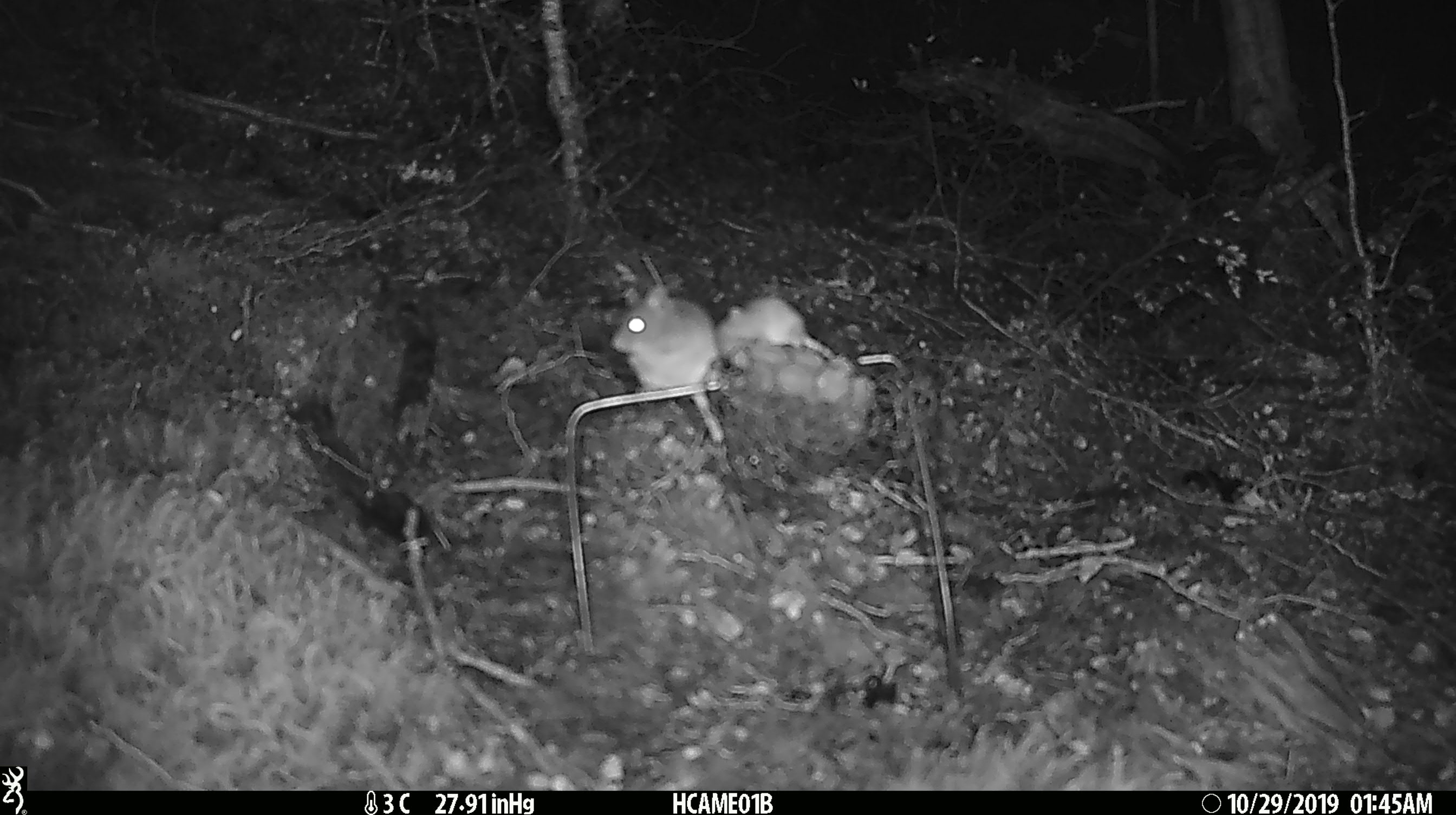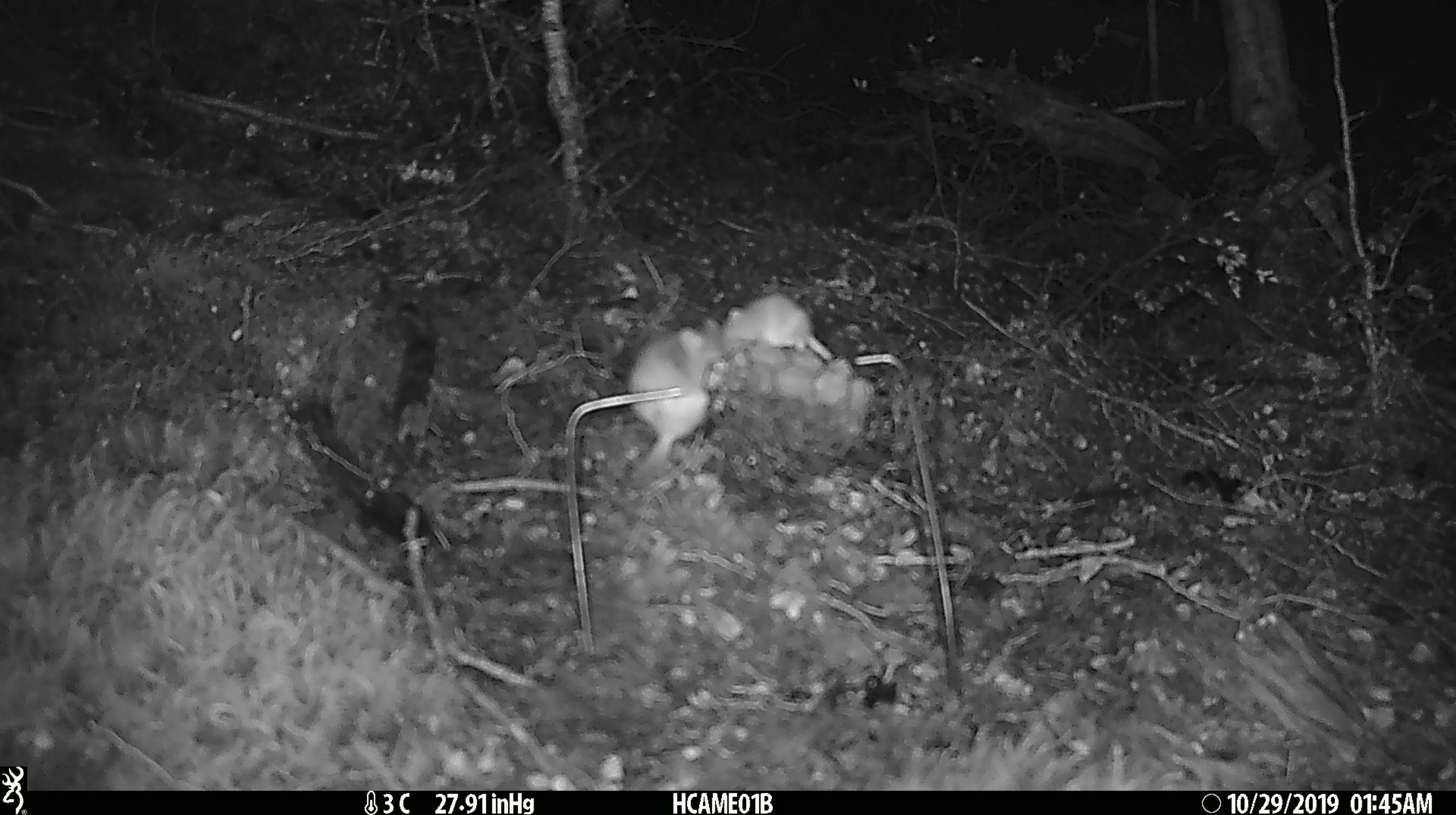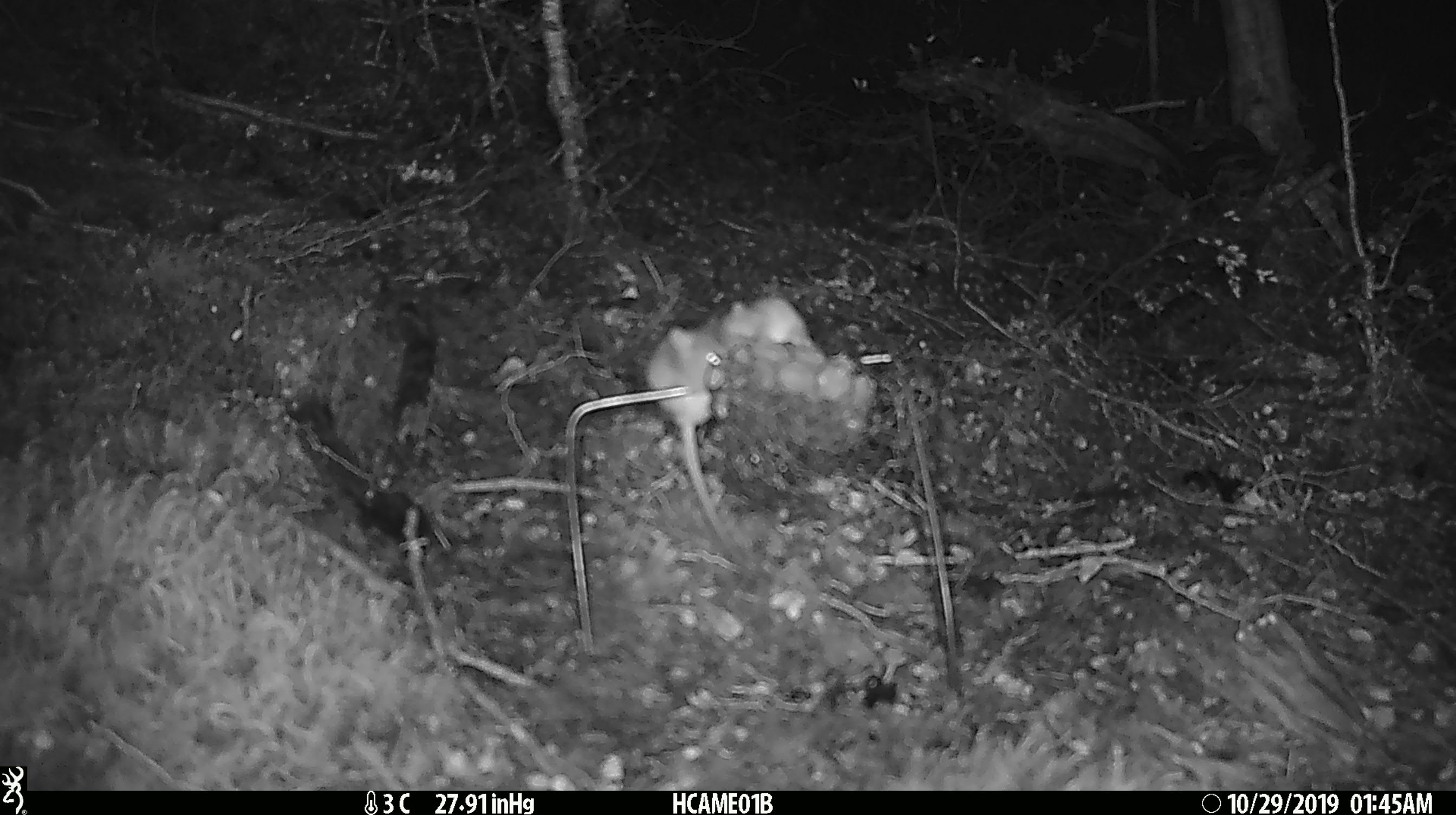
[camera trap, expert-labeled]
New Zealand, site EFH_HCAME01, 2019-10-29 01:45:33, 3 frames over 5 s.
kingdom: Animalia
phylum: Chordata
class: Mammalia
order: Rodentia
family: Muridae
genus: Mus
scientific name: Mus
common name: mouse